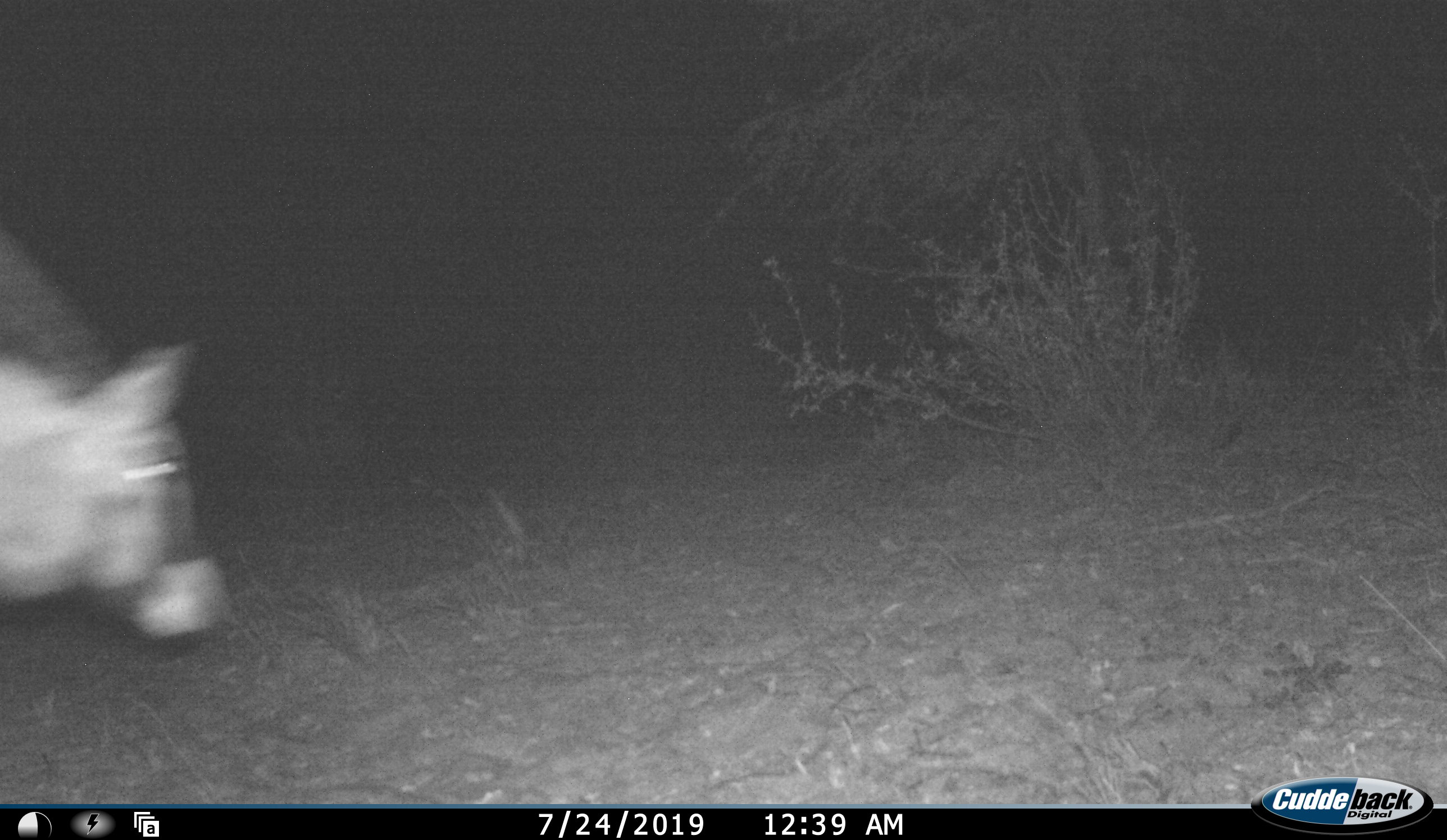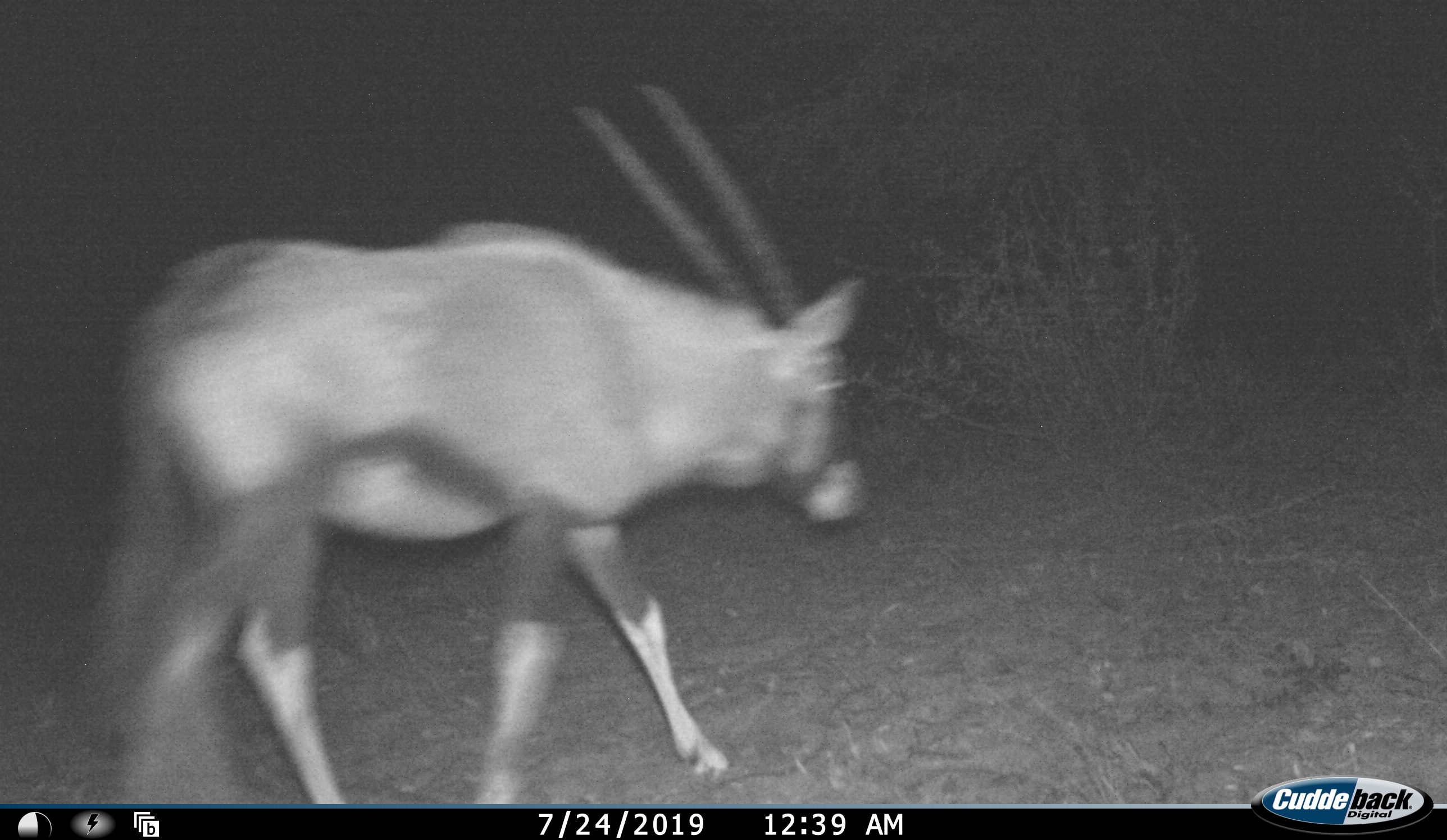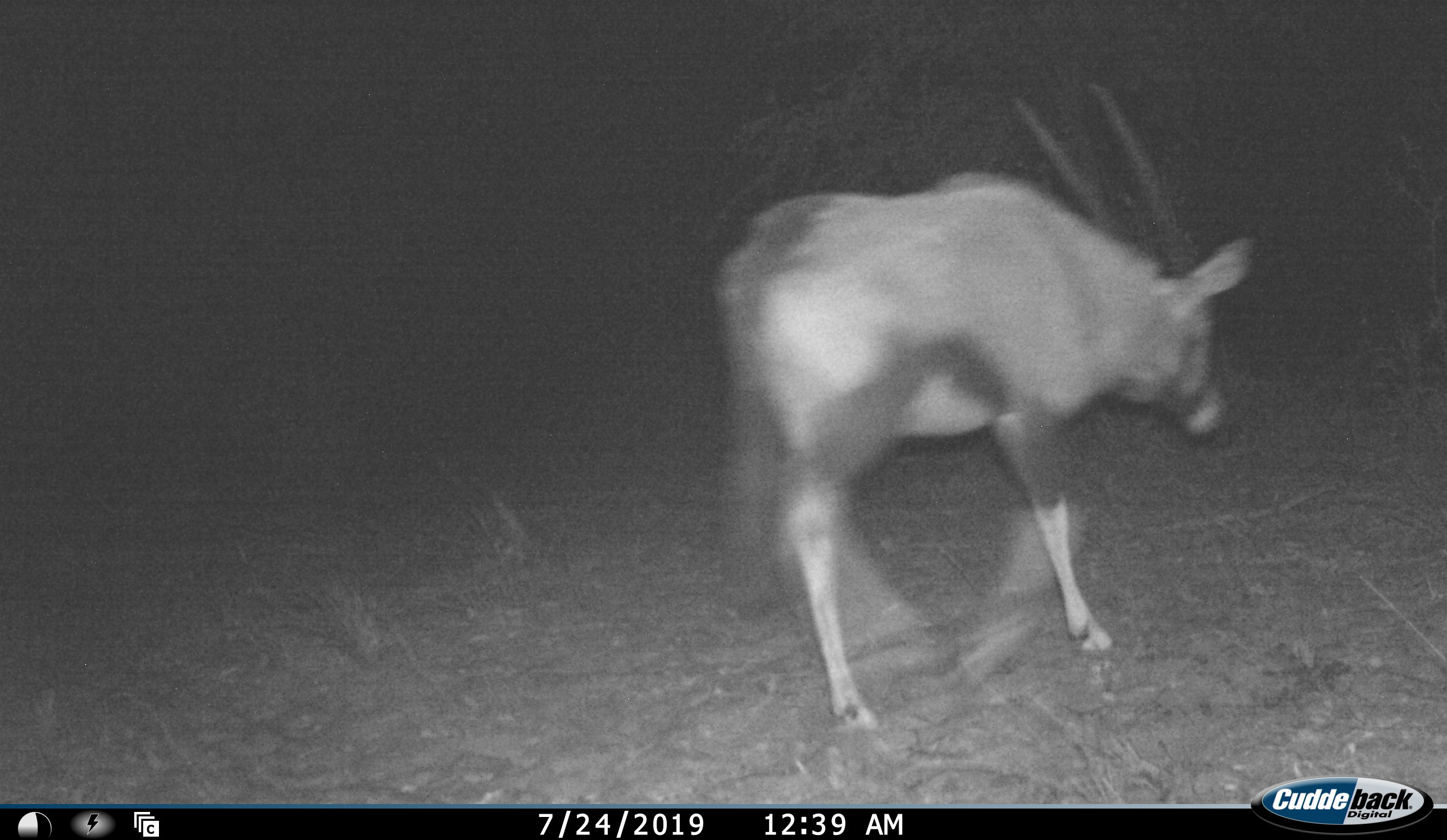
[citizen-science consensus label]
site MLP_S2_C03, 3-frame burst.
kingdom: Animalia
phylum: Chordata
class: Mammalia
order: Artiodactyla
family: Bovidae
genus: Oryx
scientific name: Oryx gazella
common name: gemsbok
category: oryx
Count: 1.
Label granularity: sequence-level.